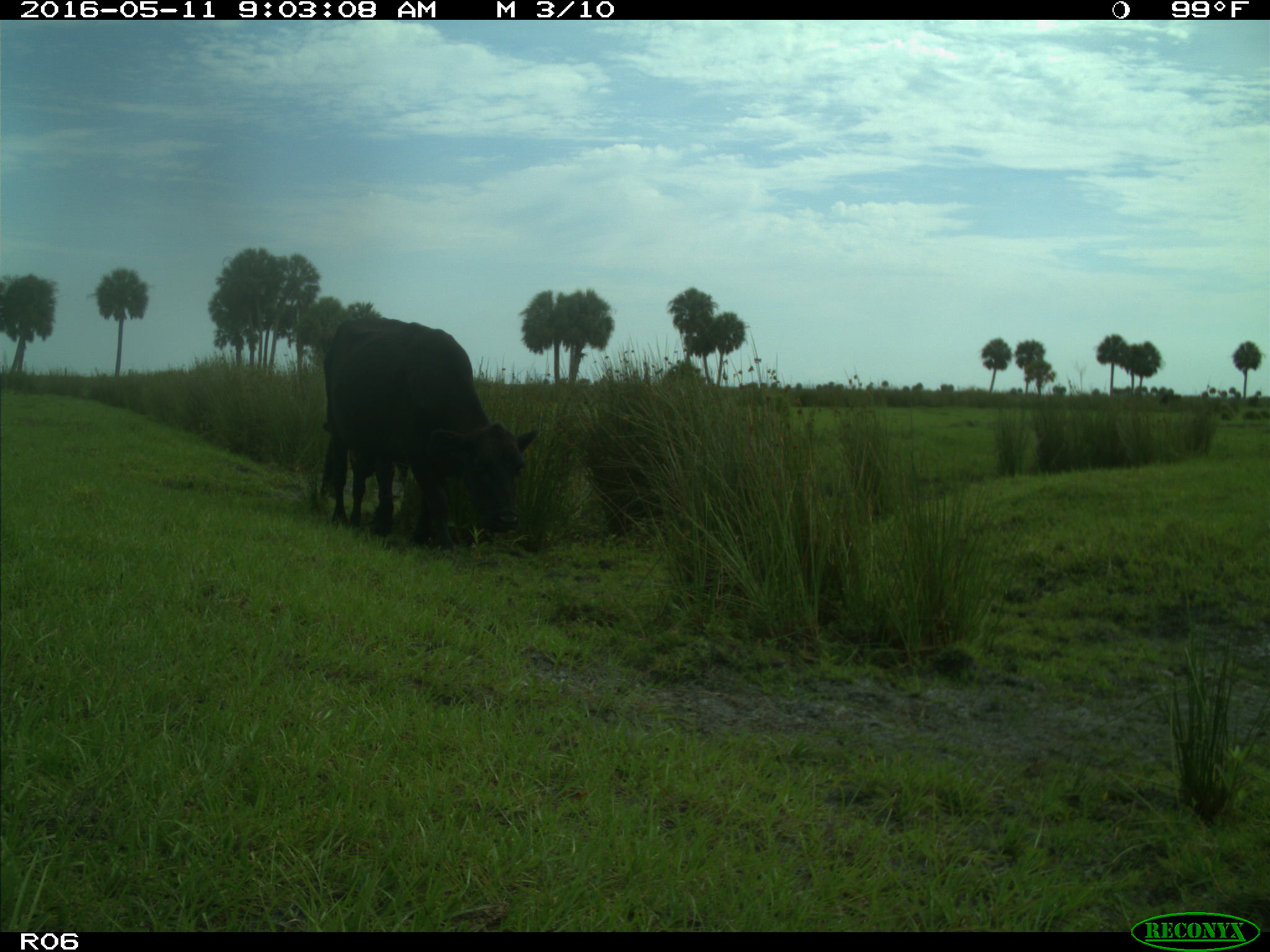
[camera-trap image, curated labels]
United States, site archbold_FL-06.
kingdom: Animalia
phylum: Chordata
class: Mammalia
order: Artiodactyla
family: Bovidae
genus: Bos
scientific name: Bos taurus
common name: domestic cow